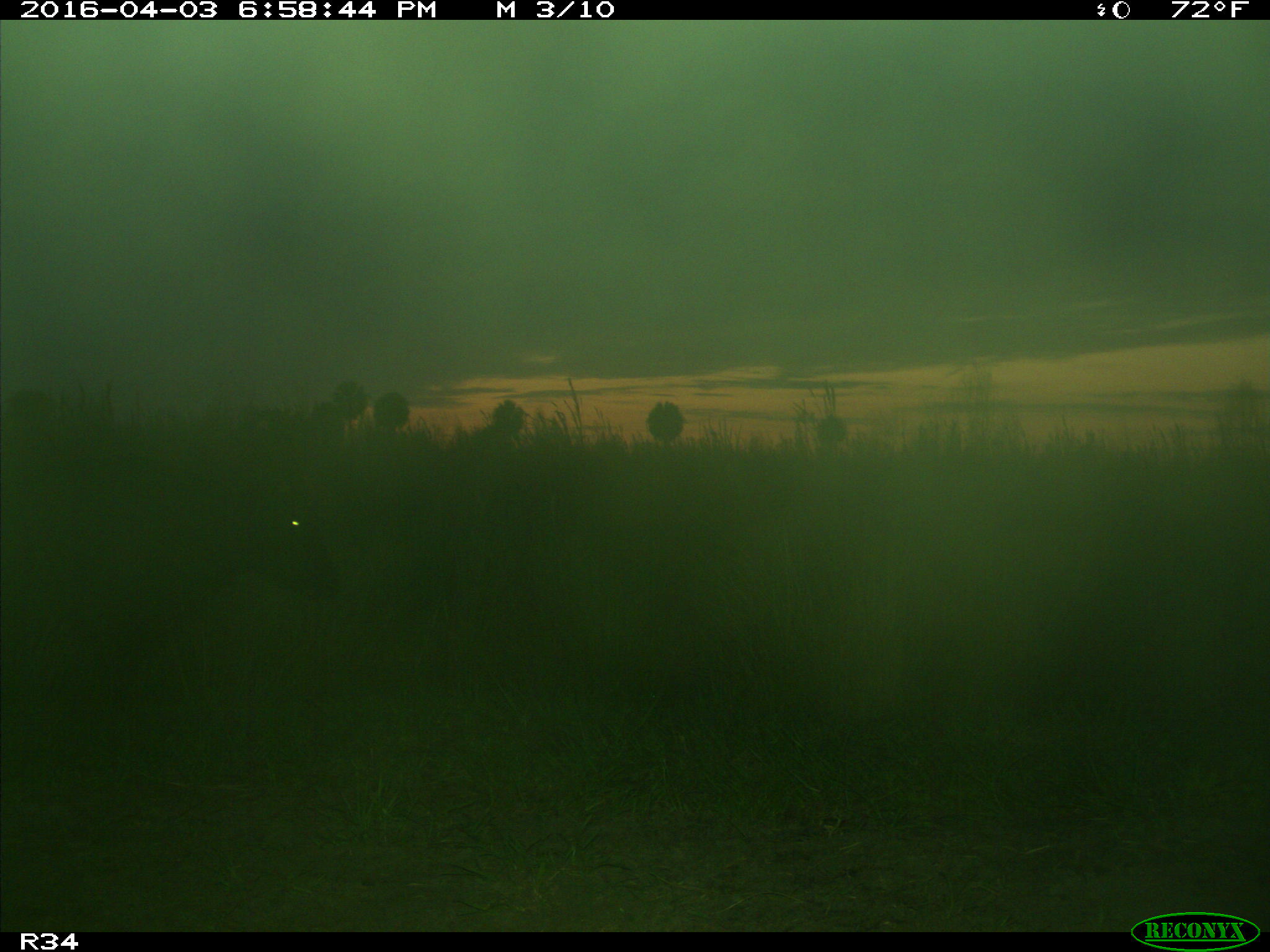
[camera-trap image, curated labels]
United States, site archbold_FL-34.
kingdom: Animalia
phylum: Chordata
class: Mammalia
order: Artiodactyla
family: Bovidae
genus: Bos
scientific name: Bos taurus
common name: domestic cow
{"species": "Bos taurus (domestic cow)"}